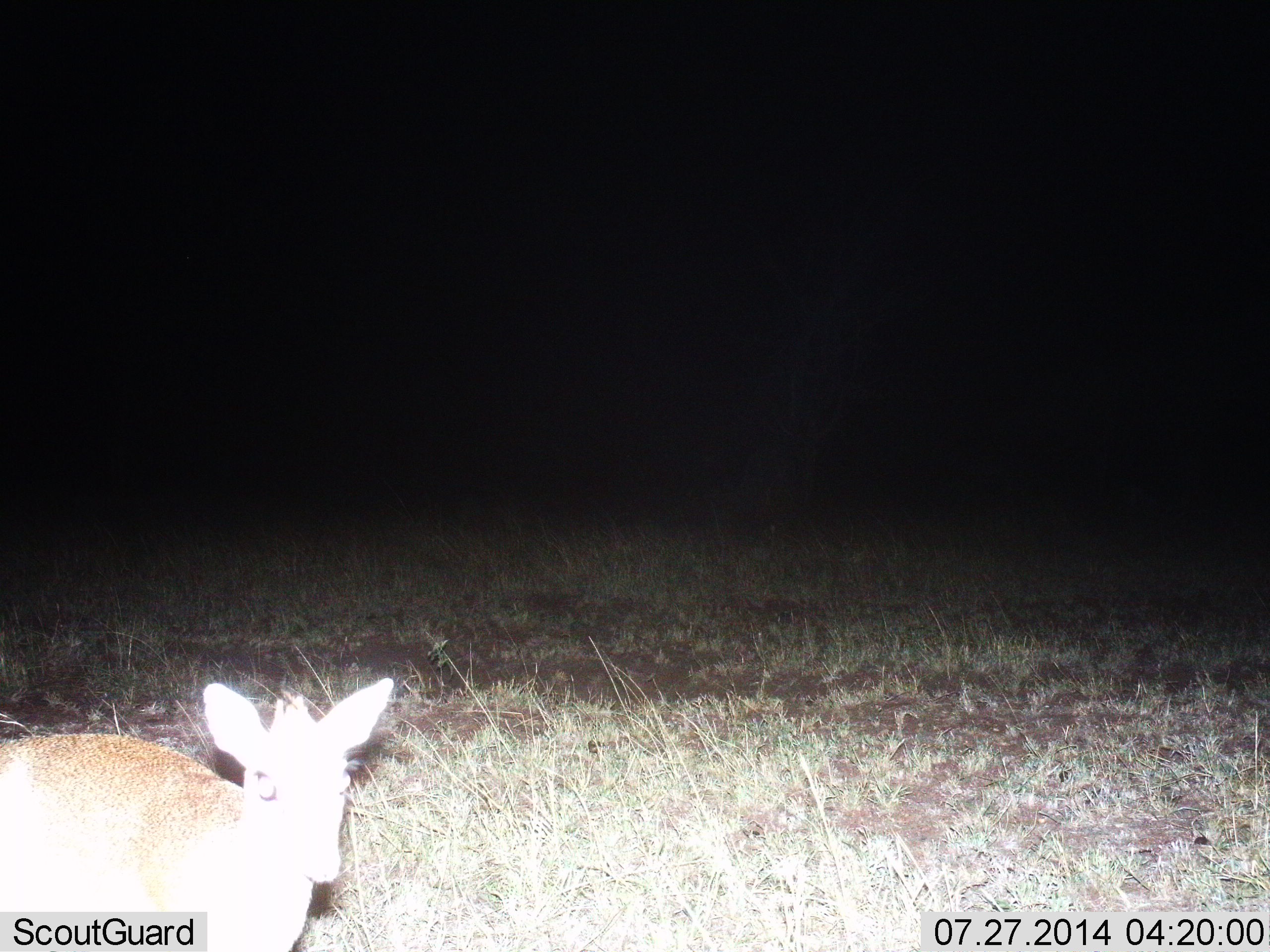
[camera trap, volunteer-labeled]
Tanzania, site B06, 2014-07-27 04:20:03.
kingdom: Animalia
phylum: Chordata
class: Mammalia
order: Artiodactyla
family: Bovidae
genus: Madoqua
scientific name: Madoqua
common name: dikdik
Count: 1.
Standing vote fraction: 90%.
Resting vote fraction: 0%.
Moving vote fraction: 10%.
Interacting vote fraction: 0%.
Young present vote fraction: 0%.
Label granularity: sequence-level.